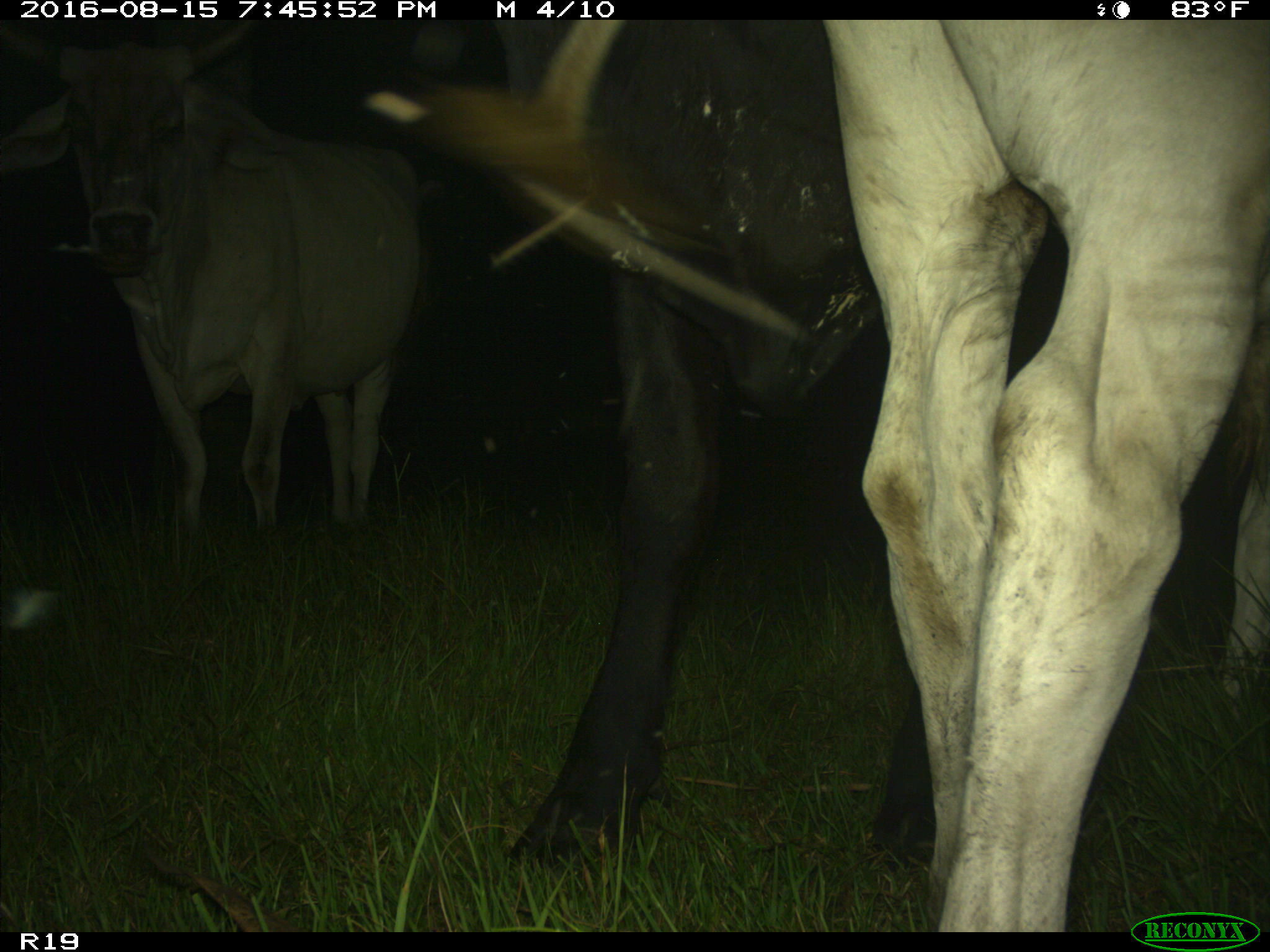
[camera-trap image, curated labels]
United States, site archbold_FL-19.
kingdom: Animalia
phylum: Chordata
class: Mammalia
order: Artiodactyla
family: Bovidae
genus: Bos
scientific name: Bos taurus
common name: domestic cow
Bos taurus (domestic cow).